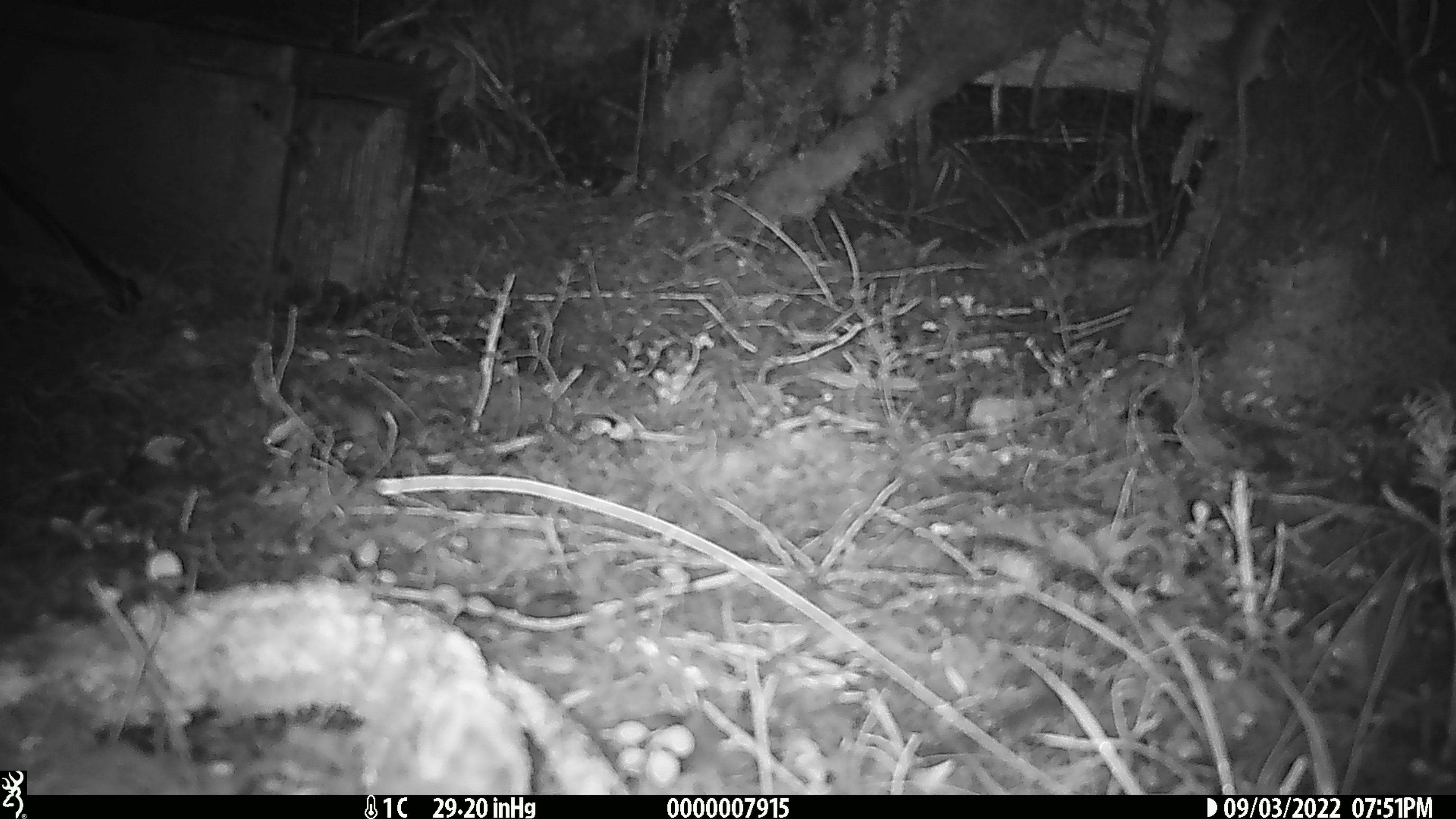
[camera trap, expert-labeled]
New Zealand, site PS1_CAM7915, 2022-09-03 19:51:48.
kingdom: Animalia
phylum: Chordata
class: Mammalia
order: Rodentia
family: Muridae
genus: Mus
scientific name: Mus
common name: mouse